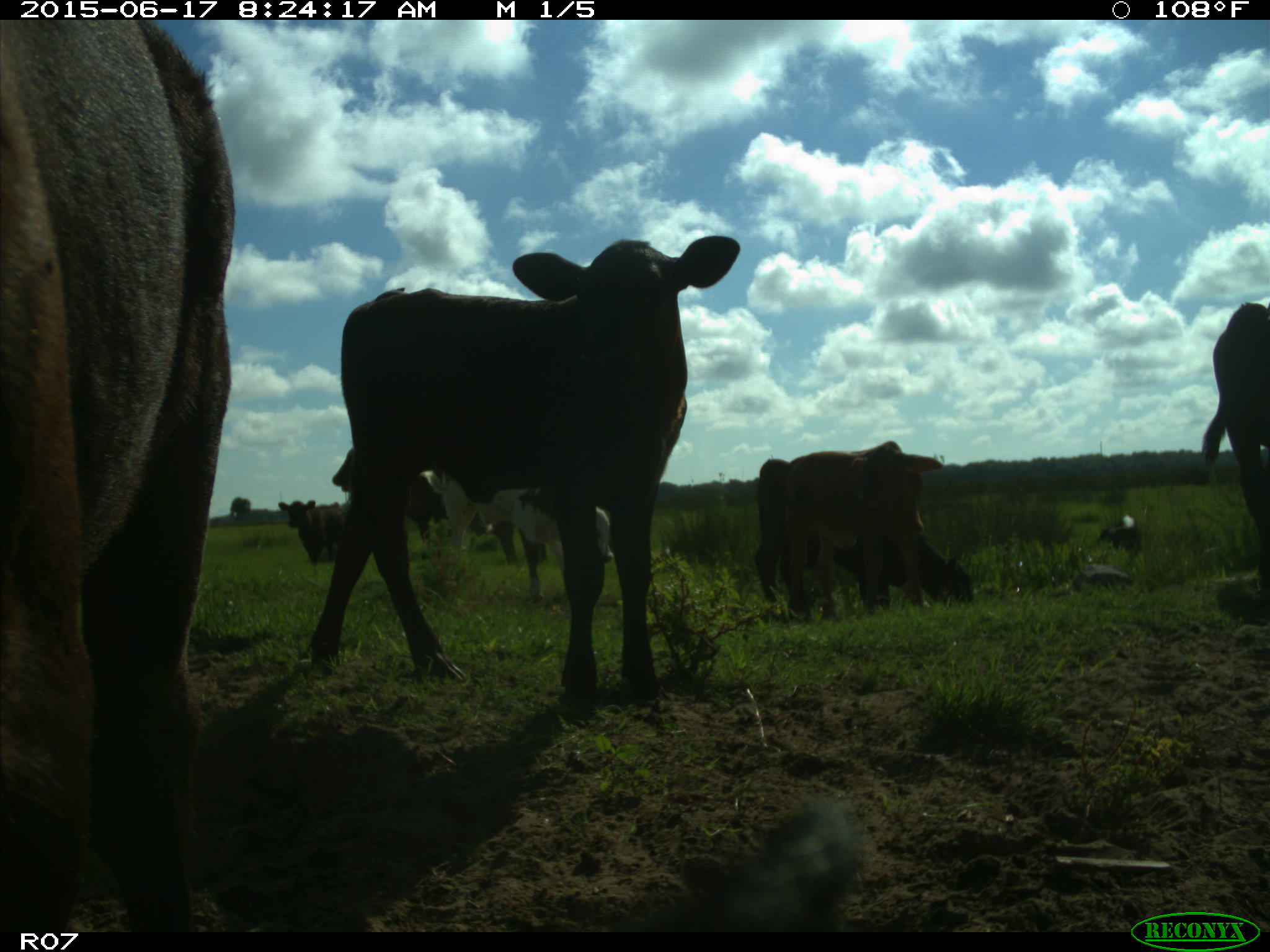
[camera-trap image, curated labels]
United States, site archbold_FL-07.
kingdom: Animalia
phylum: Chordata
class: Mammalia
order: Artiodactyla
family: Bovidae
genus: Bos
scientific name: Bos taurus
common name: domestic cow